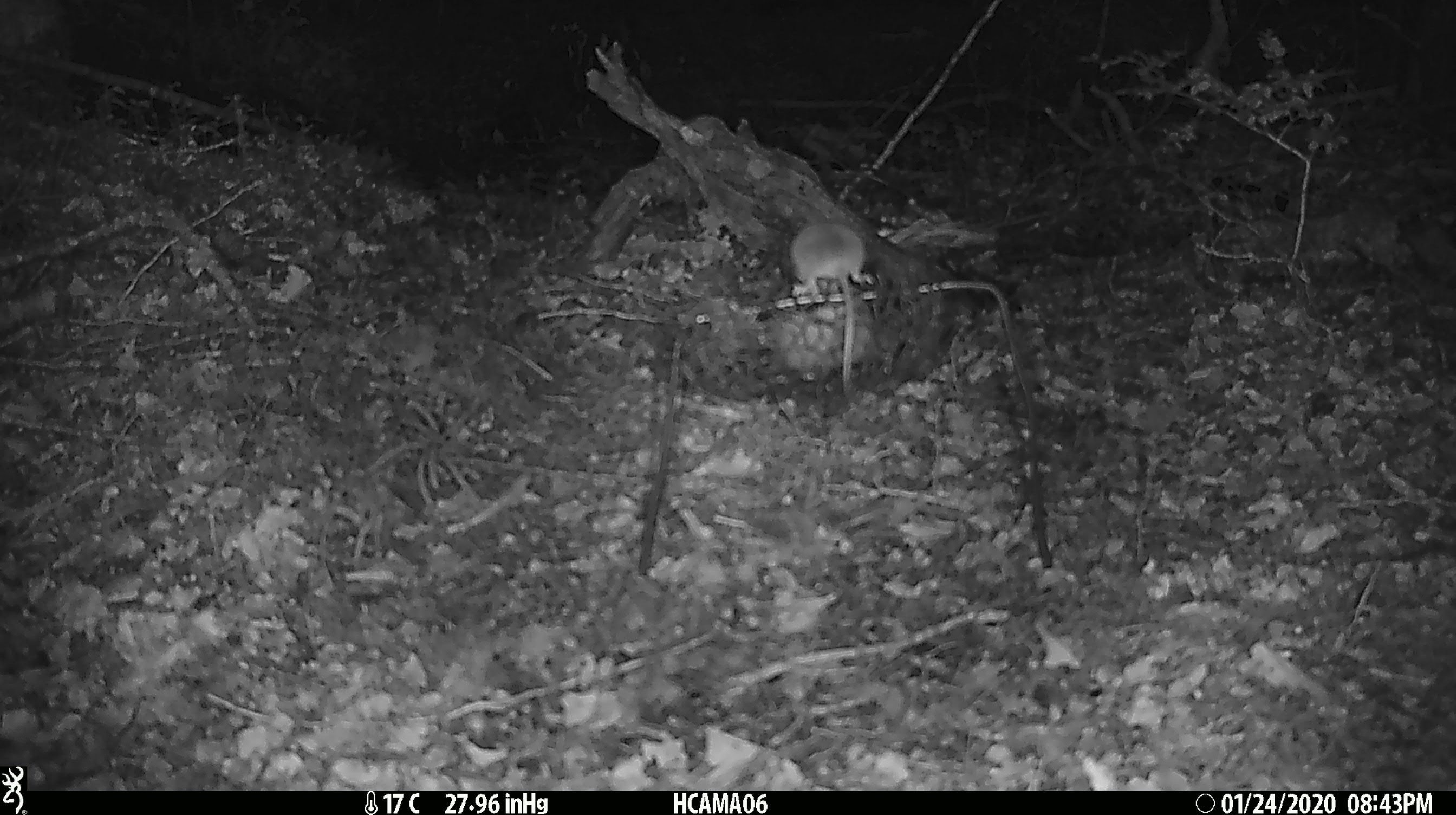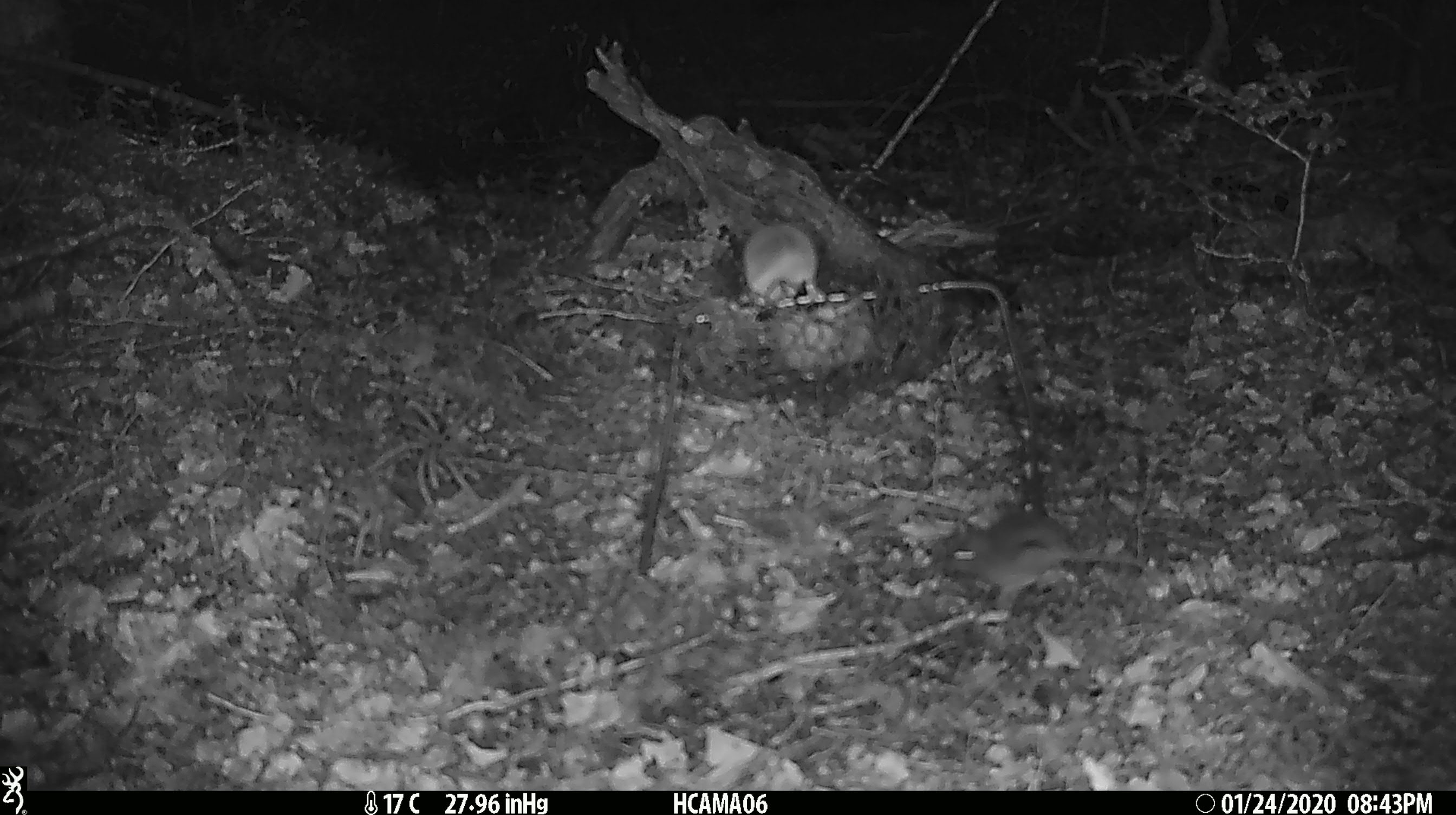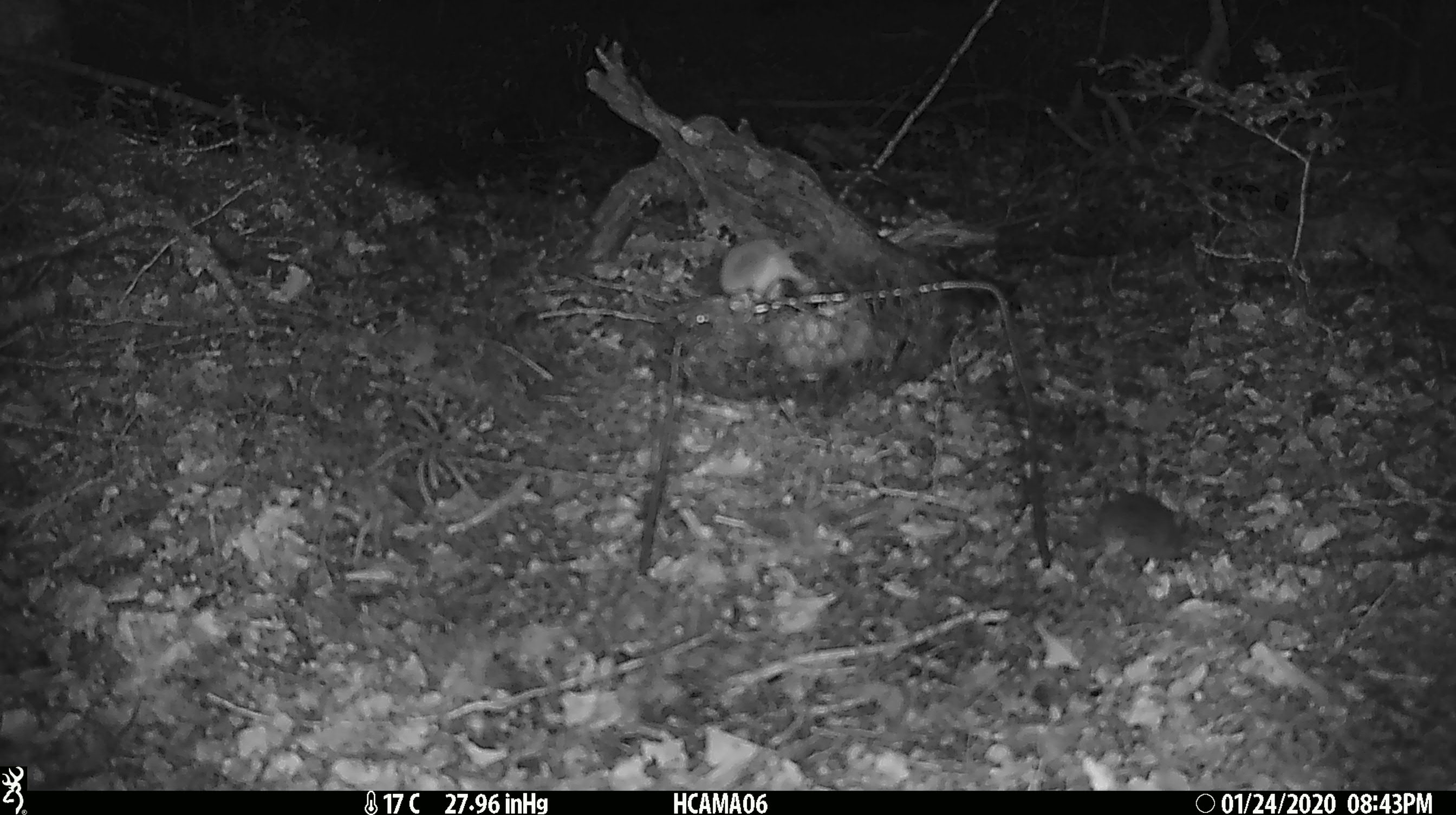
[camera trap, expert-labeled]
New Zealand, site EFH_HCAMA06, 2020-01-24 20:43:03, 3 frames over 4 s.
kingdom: Animalia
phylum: Chordata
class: Mammalia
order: Rodentia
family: Muridae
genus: Mus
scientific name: Mus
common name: mouse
Mouse (Mus).